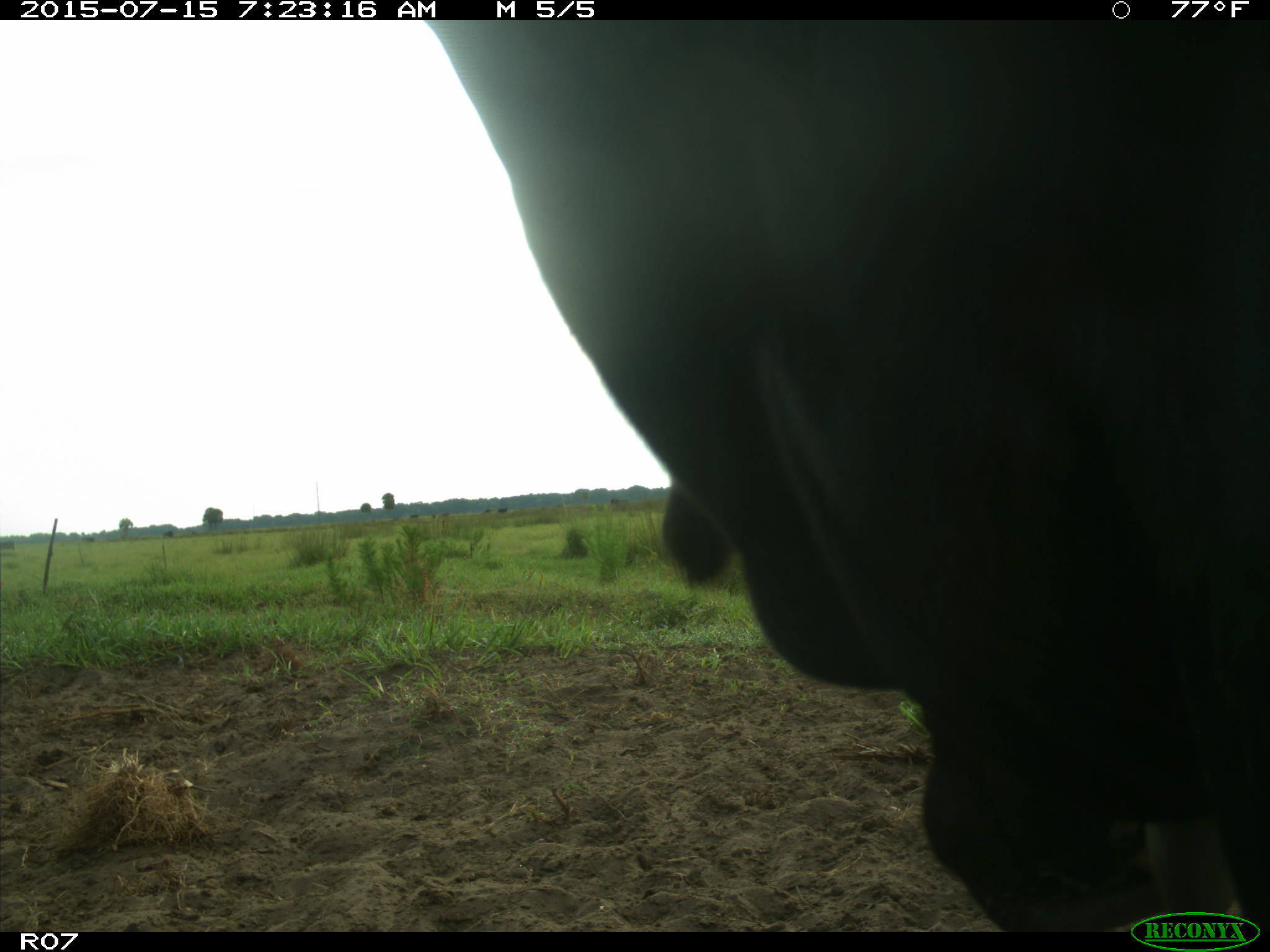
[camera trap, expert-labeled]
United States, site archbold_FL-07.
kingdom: Animalia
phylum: Chordata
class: Mammalia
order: Artiodactyla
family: Bovidae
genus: Bos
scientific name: Bos taurus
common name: domestic cow